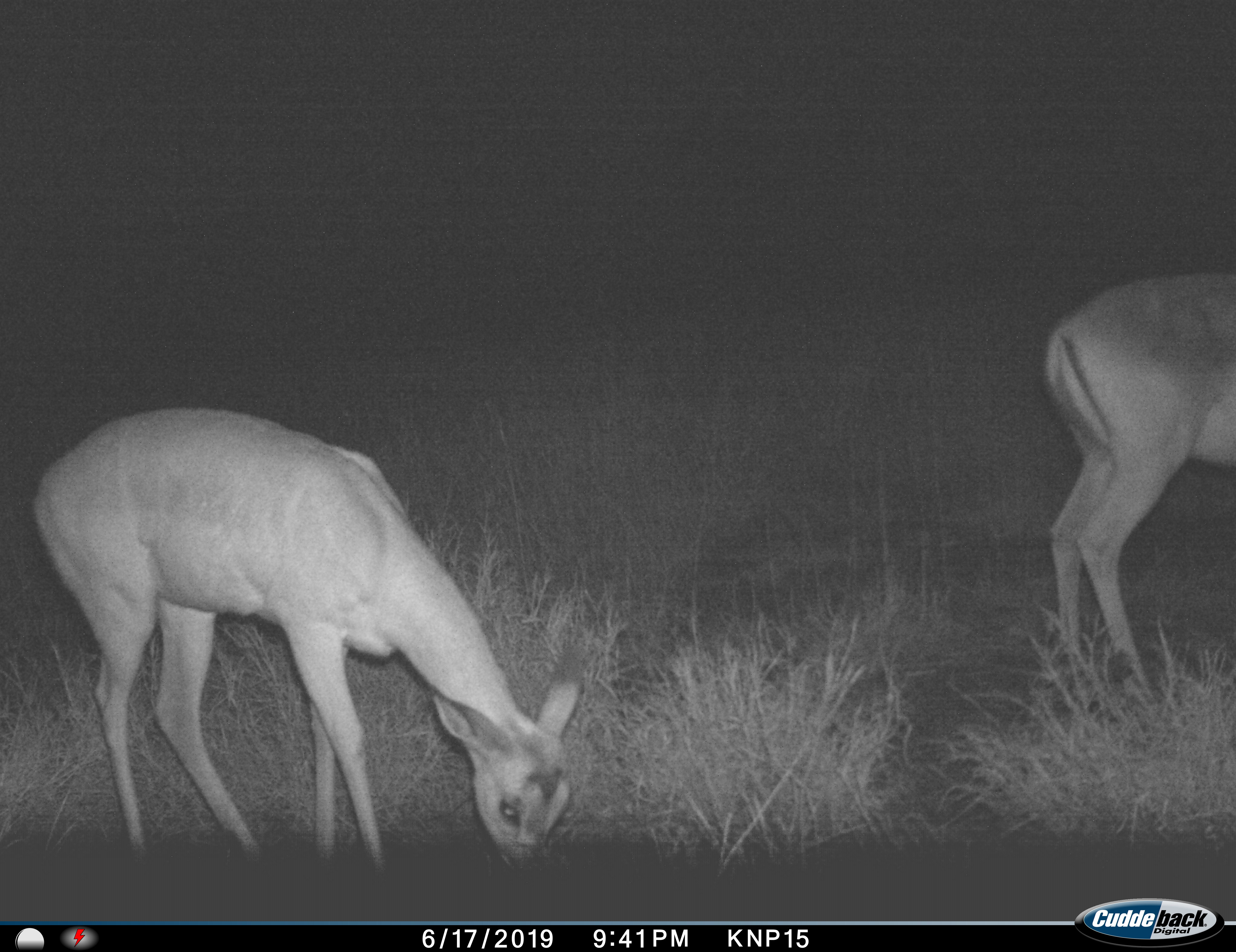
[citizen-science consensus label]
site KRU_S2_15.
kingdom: Animalia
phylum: Chordata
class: Mammalia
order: Artiodactyla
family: Bovidae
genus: Aepyceros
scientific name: Aepyceros melampus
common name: impala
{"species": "impala (Aepyceros melampus)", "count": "2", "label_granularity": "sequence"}